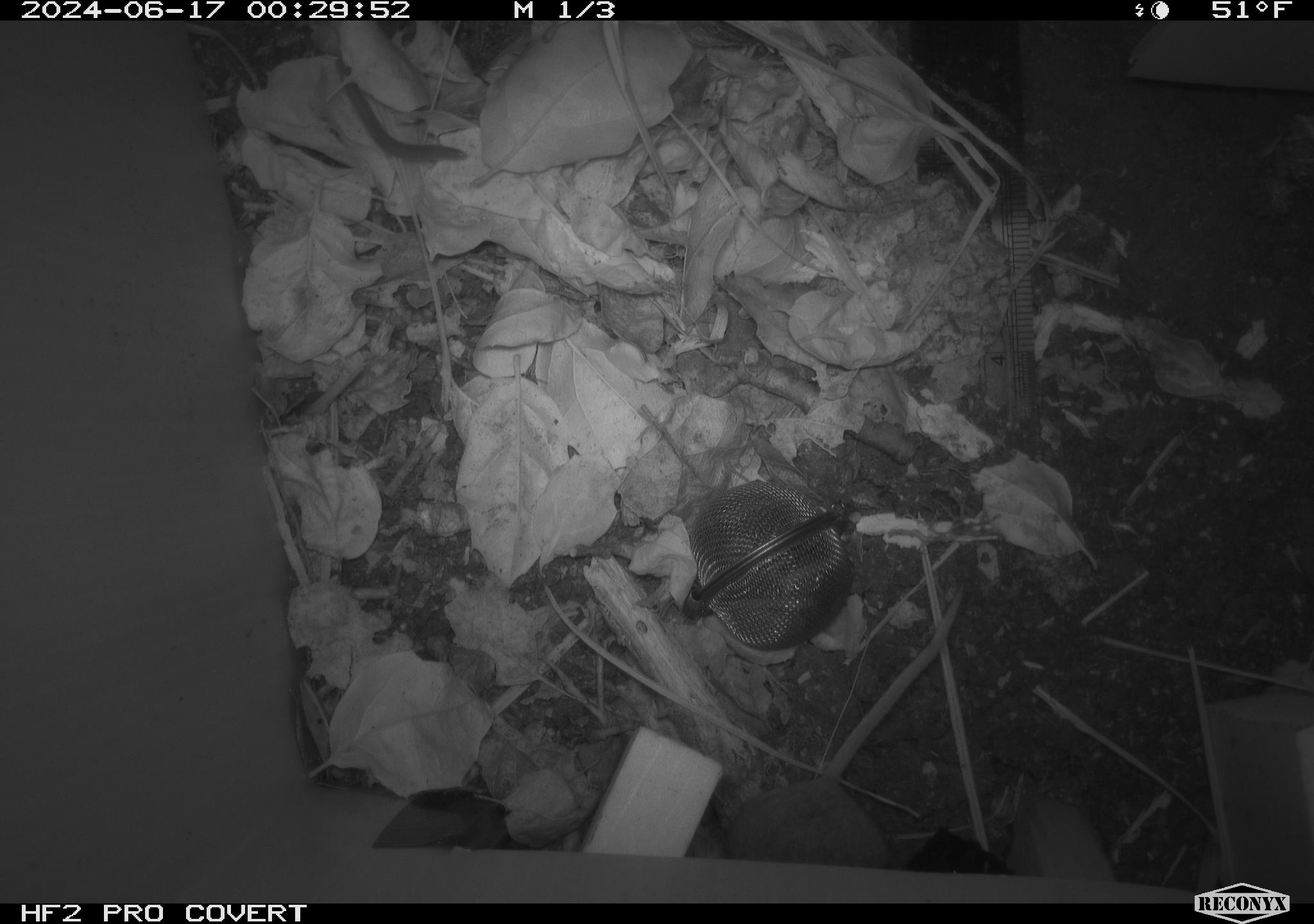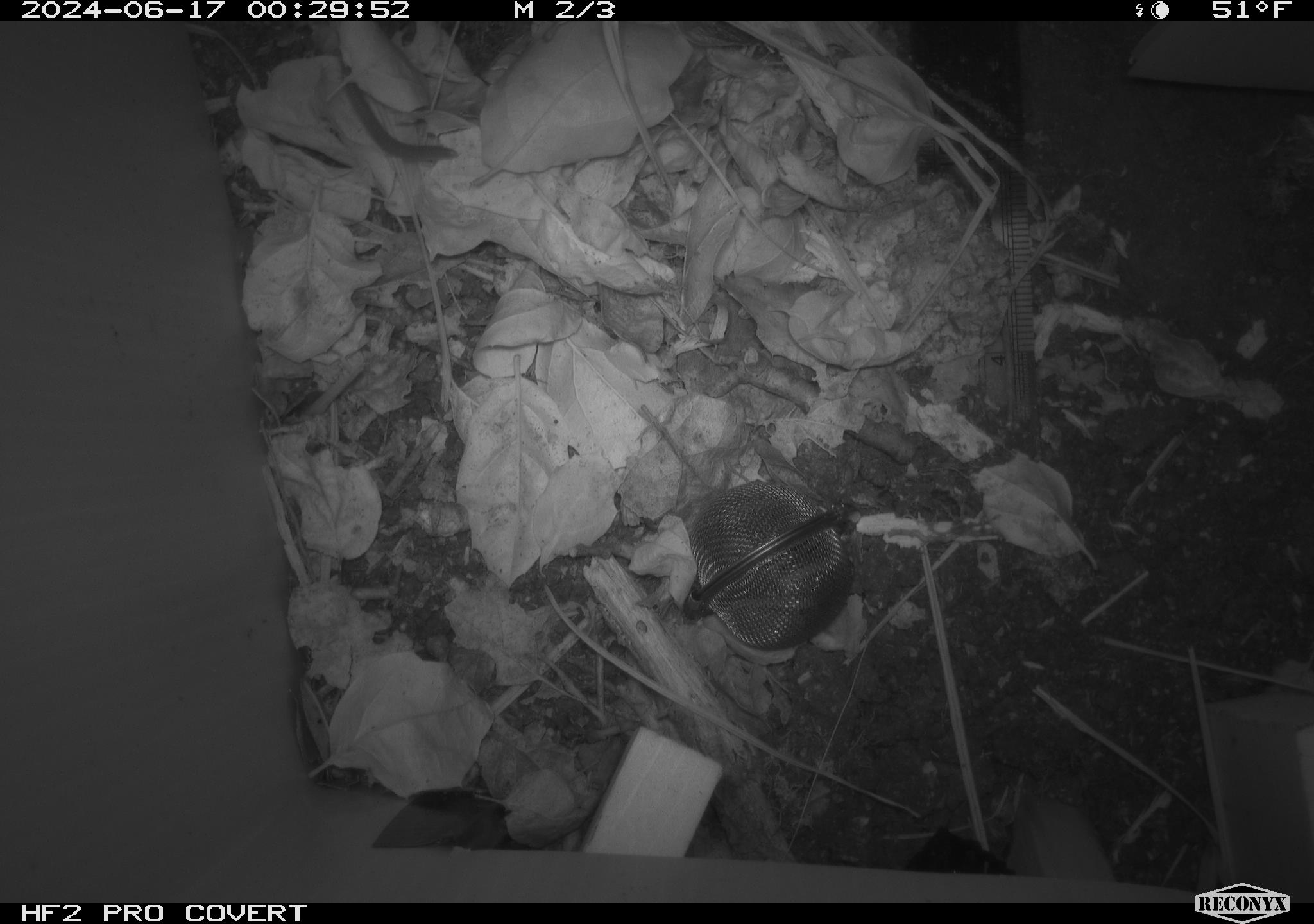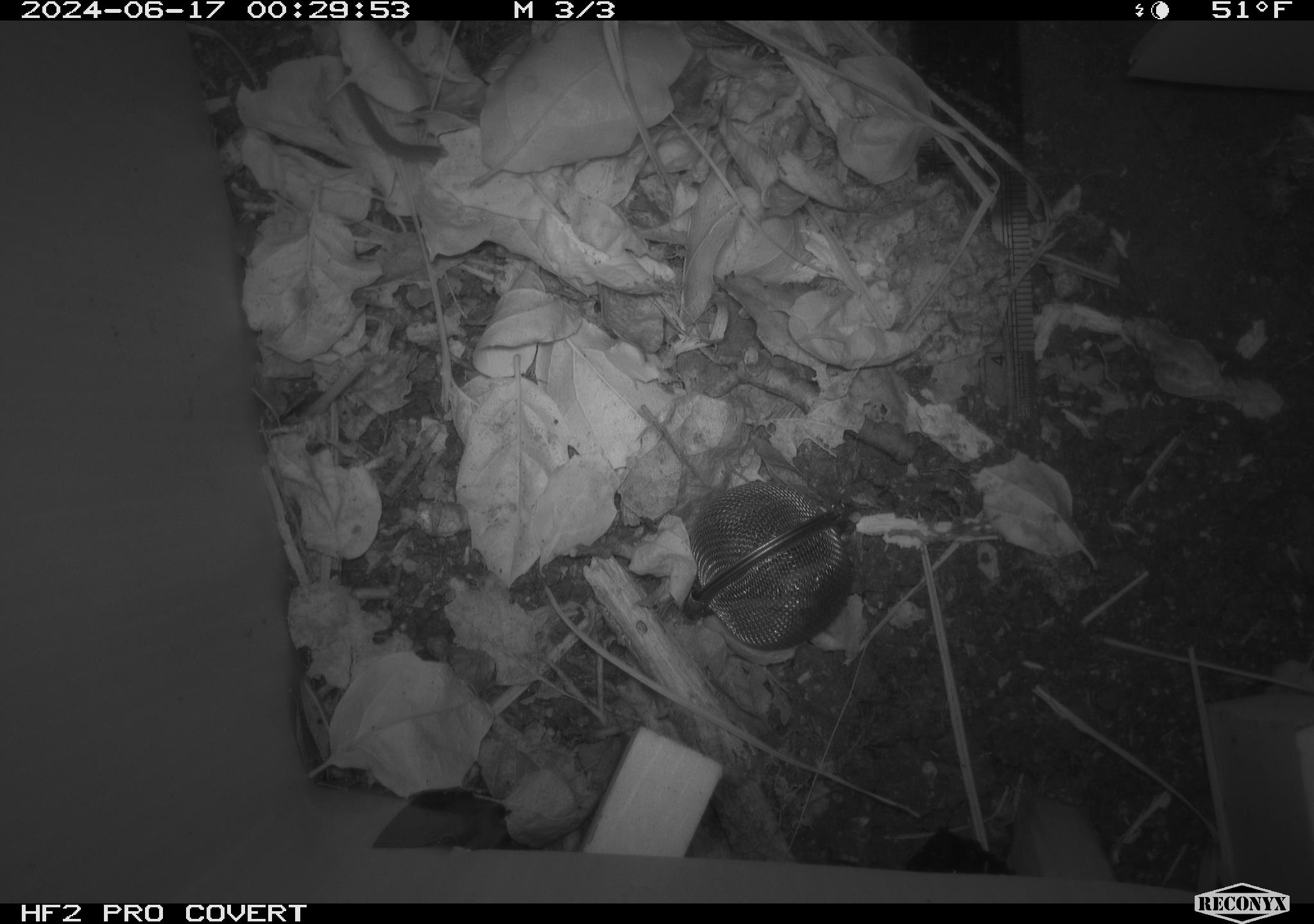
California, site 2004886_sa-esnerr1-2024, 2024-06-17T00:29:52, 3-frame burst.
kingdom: Animalia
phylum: Chordata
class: Mammalia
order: Rodentia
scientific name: Rodentia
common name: rodent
Rodent (Rodentia).